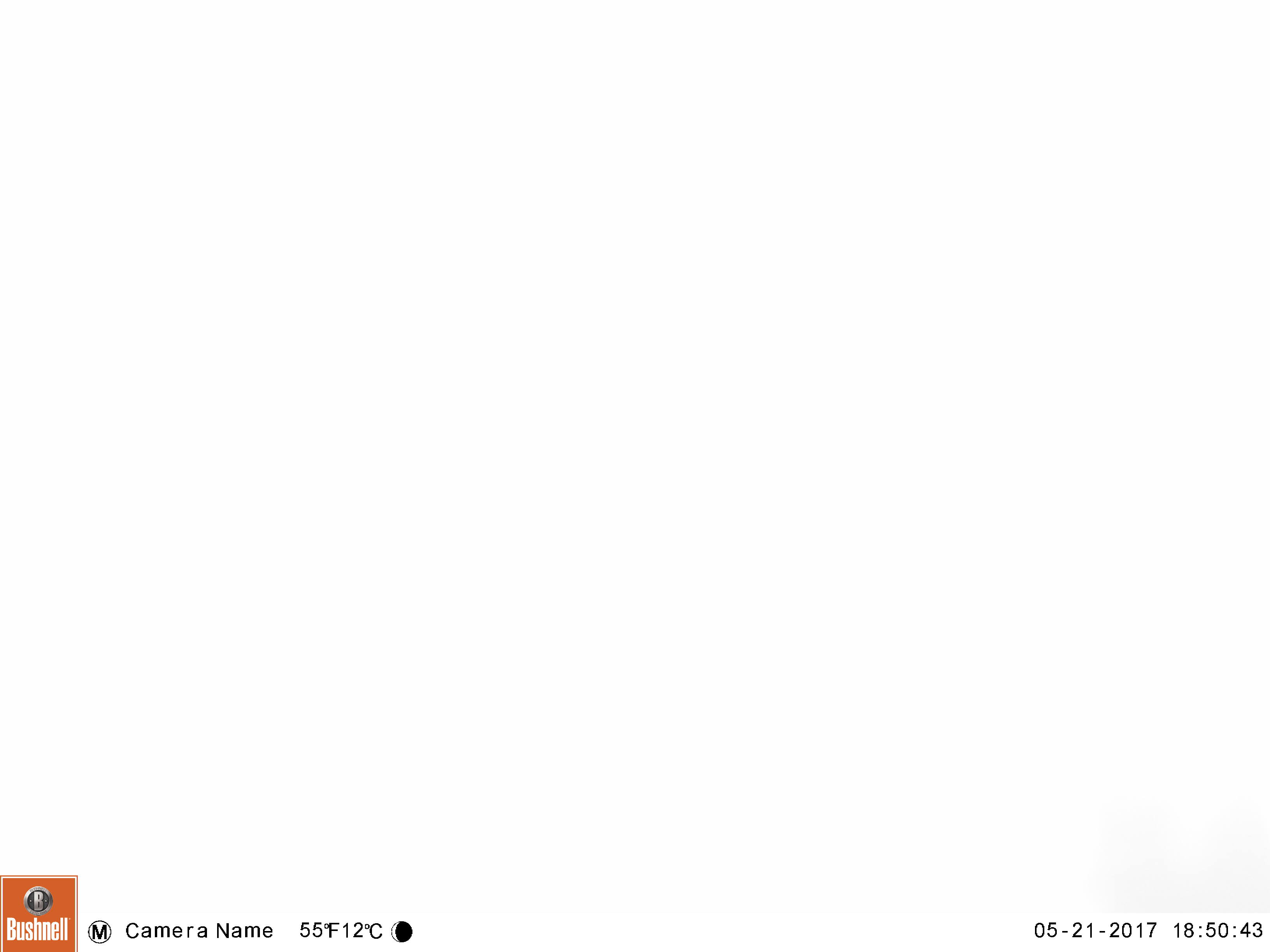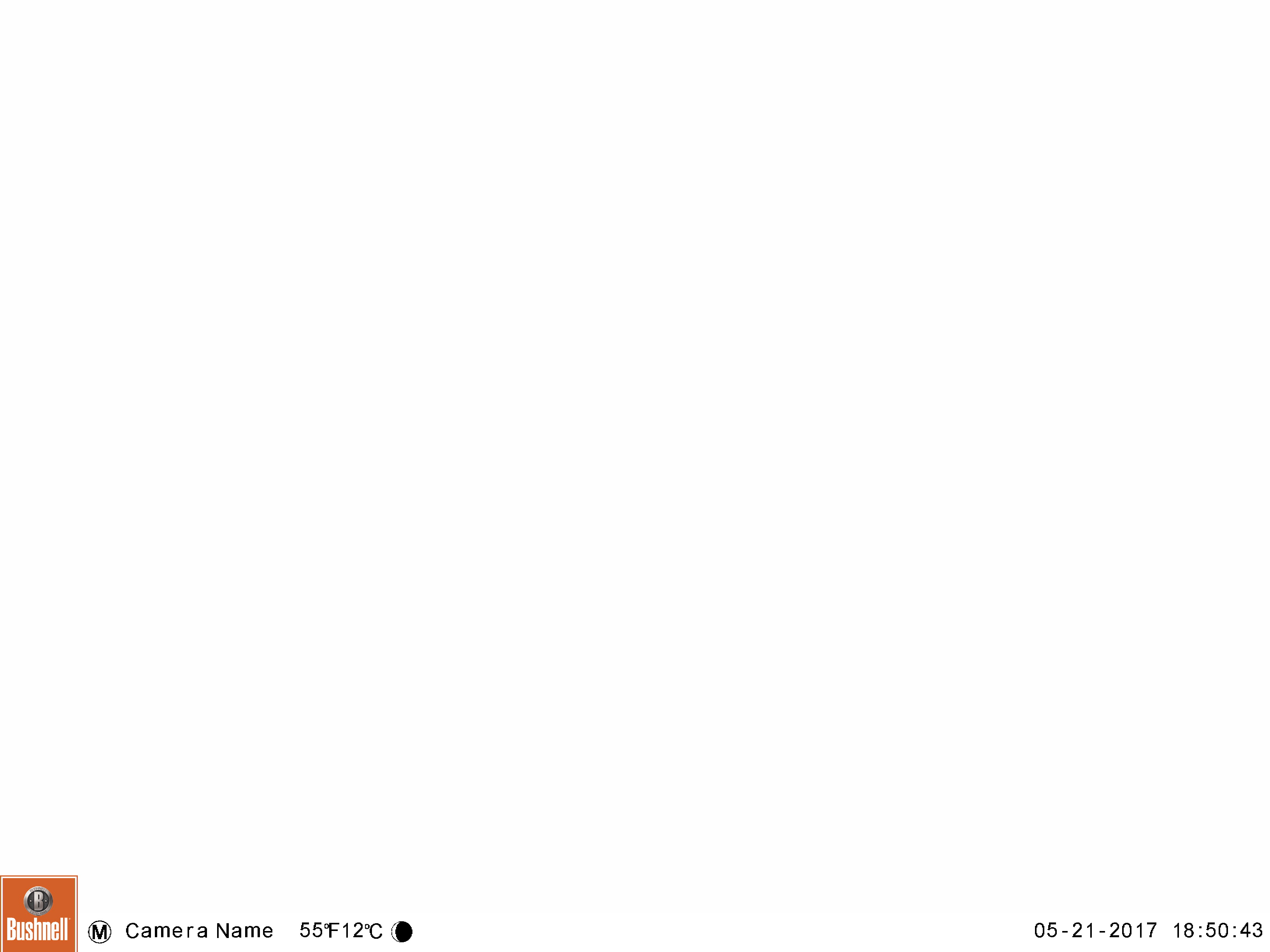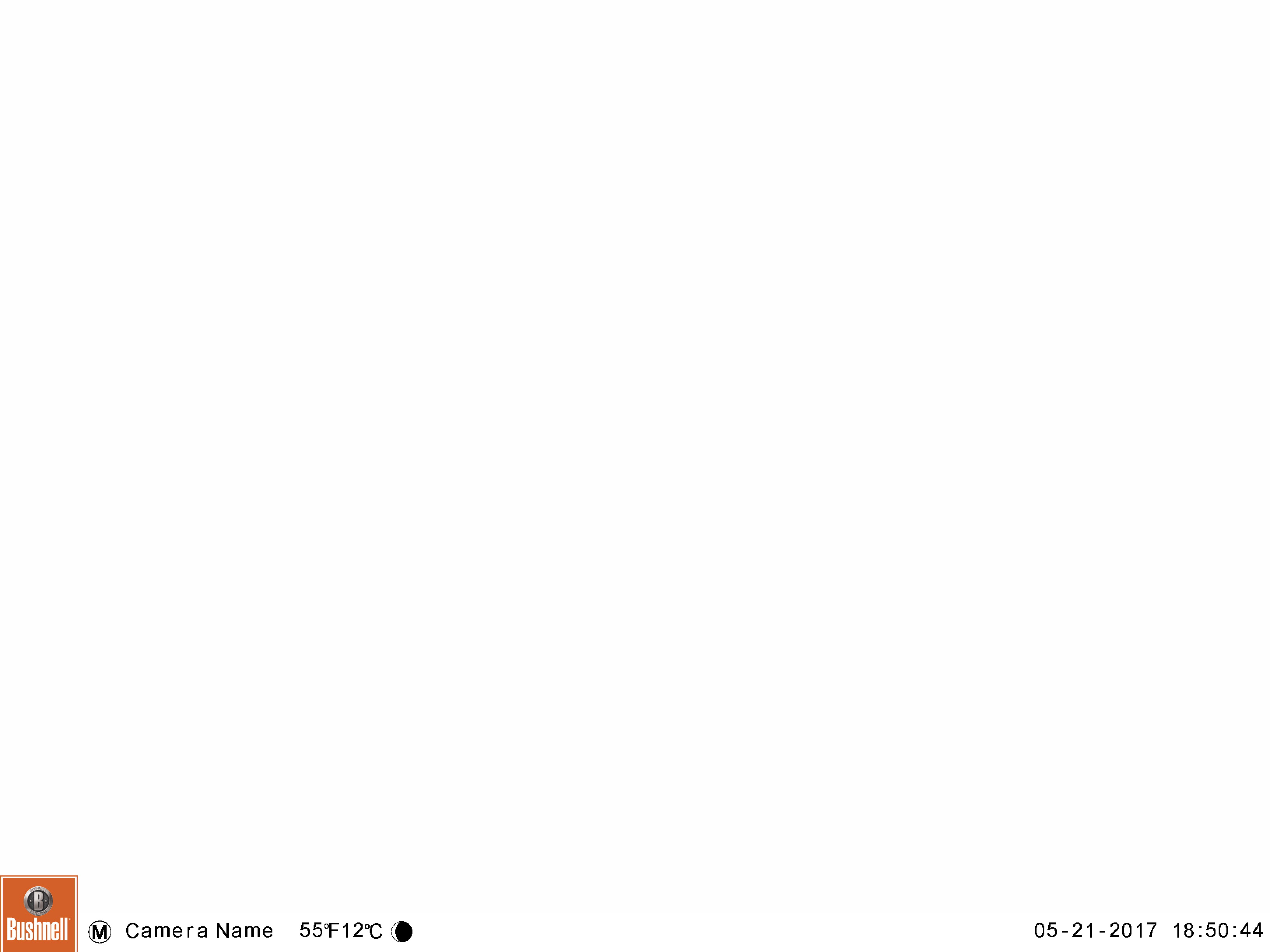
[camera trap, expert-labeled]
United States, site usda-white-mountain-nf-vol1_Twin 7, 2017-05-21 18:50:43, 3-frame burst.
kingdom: Animalia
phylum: Chordata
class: Mammalia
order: Carnivora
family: Ursidae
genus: Ursus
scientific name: Ursus americanus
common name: black bear